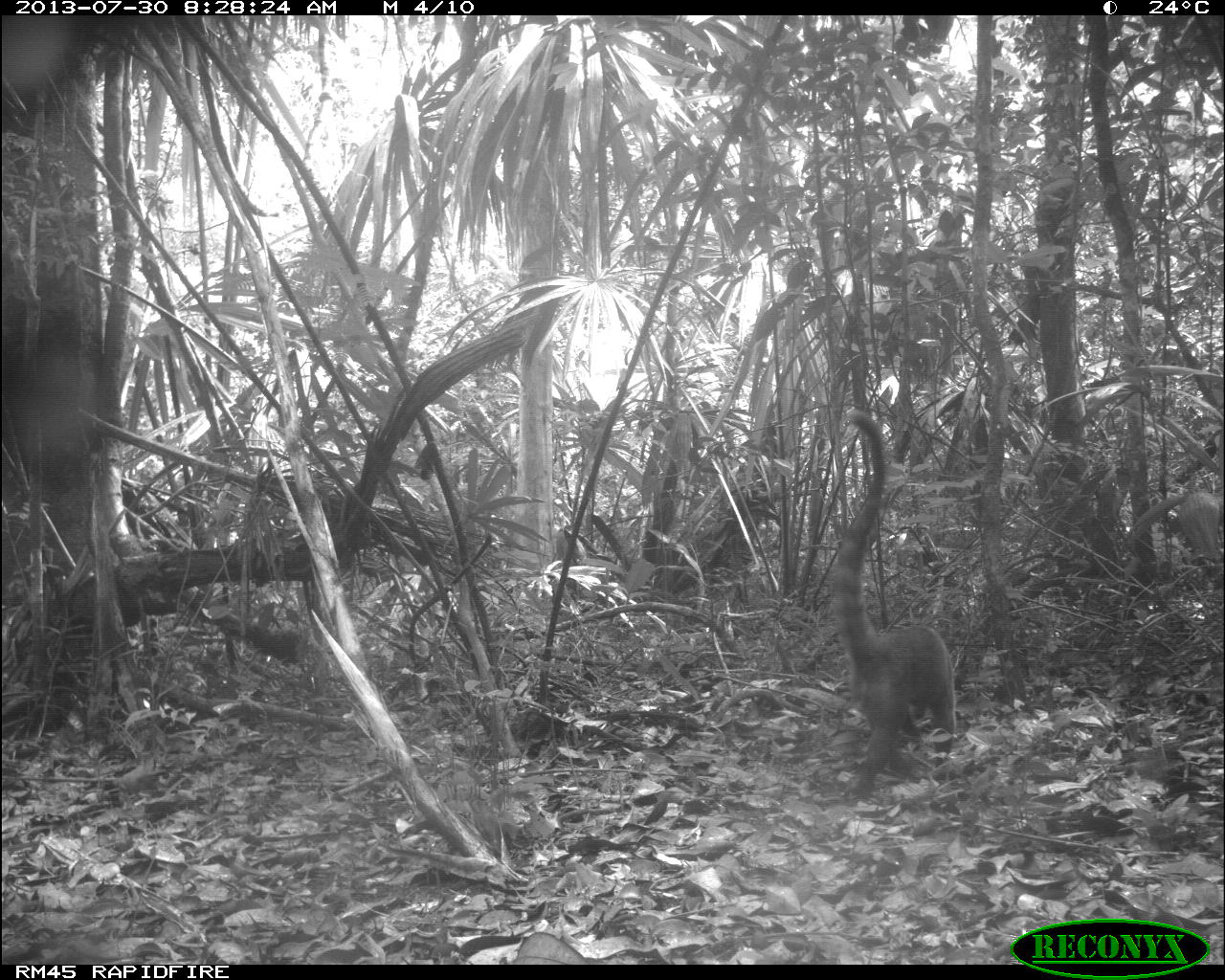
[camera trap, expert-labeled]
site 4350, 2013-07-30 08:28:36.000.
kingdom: Animalia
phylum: Chordata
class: Mammalia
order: Carnivora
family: Procyonidae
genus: Nasua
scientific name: Nasua narica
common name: white-nosed coati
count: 1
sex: male